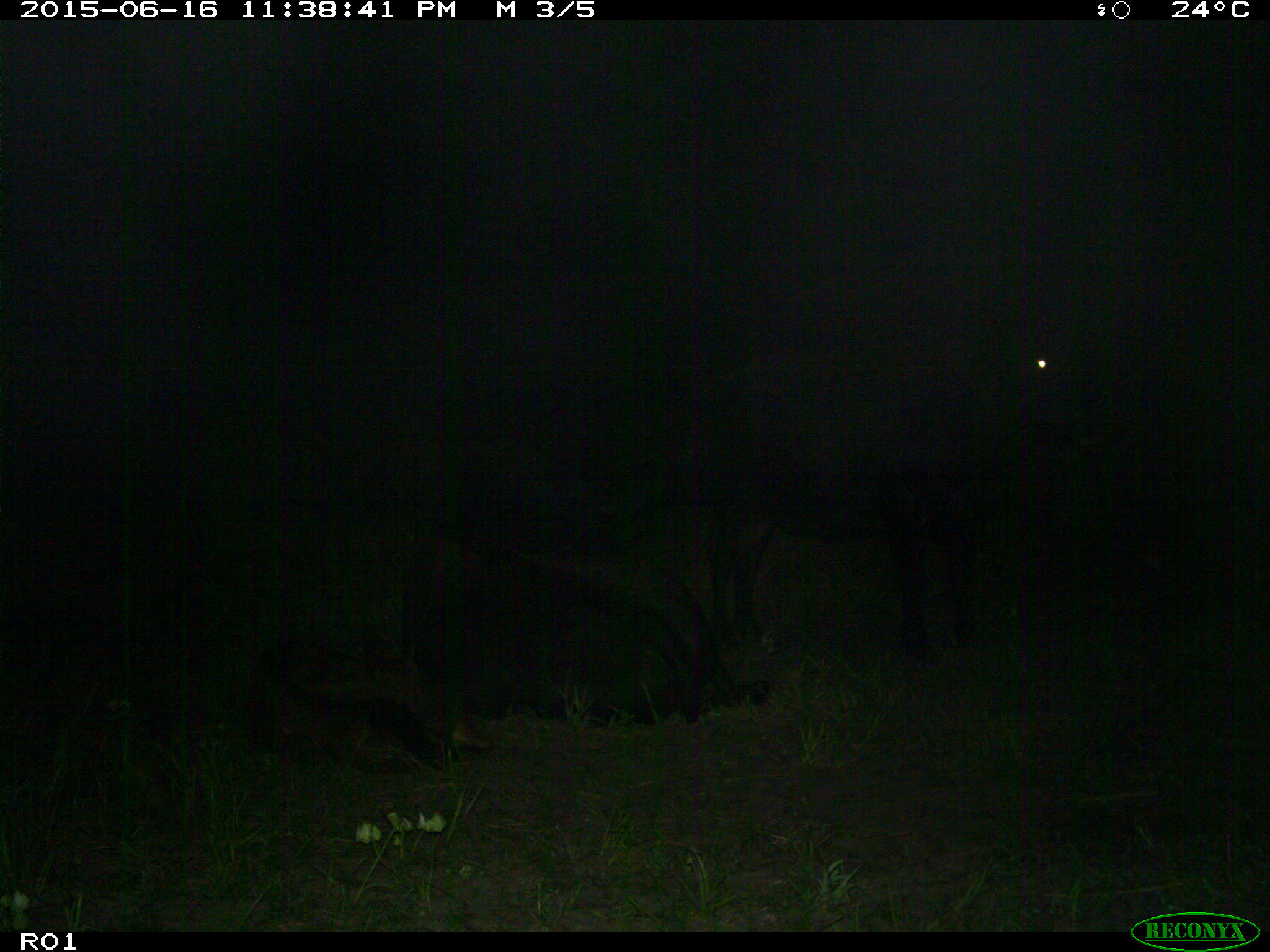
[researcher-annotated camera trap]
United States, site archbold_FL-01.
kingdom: Animalia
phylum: Chordata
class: Mammalia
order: Artiodactyla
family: Bovidae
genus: Bos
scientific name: Bos taurus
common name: domestic cow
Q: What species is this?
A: Bos taurus (domestic cow).